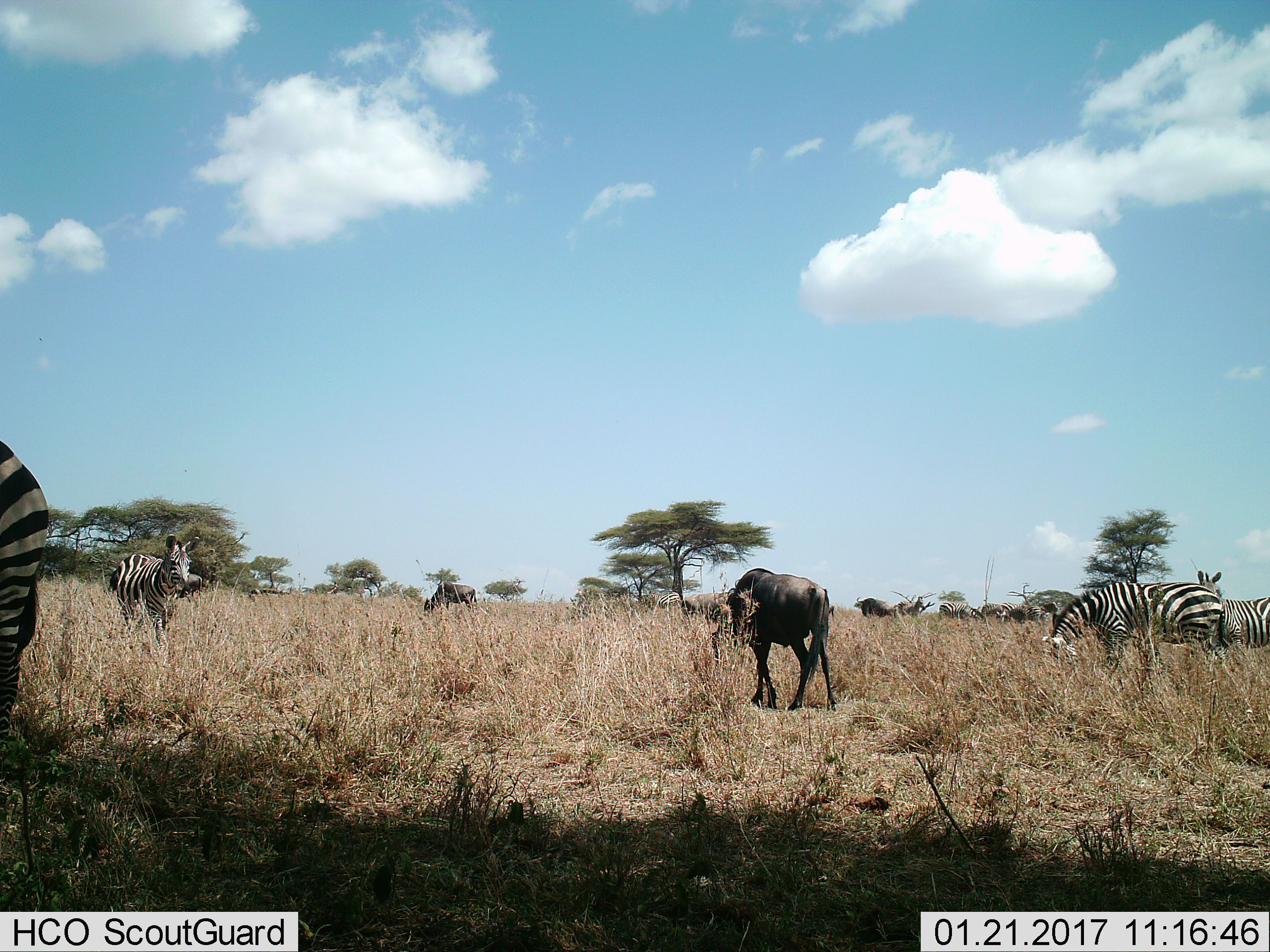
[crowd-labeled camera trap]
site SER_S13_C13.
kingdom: Animalia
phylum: Chordata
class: Mammalia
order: Artiodactyla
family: Bovidae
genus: Connochaetes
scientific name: Connochaetes taurinus taurinus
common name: blue wildebeest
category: wildebeestblue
Wildebeestblue (blue wildebeest) (Connochaetes taurinus taurinus), count 4. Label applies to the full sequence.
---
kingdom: Animalia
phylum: Chordata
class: Mammalia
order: Perissodactyla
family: Equidae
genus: Equus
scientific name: Equus quagga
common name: plains zebra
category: zebraplains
Zebraplains (plains zebra) (Equus quagga), count 9. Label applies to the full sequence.